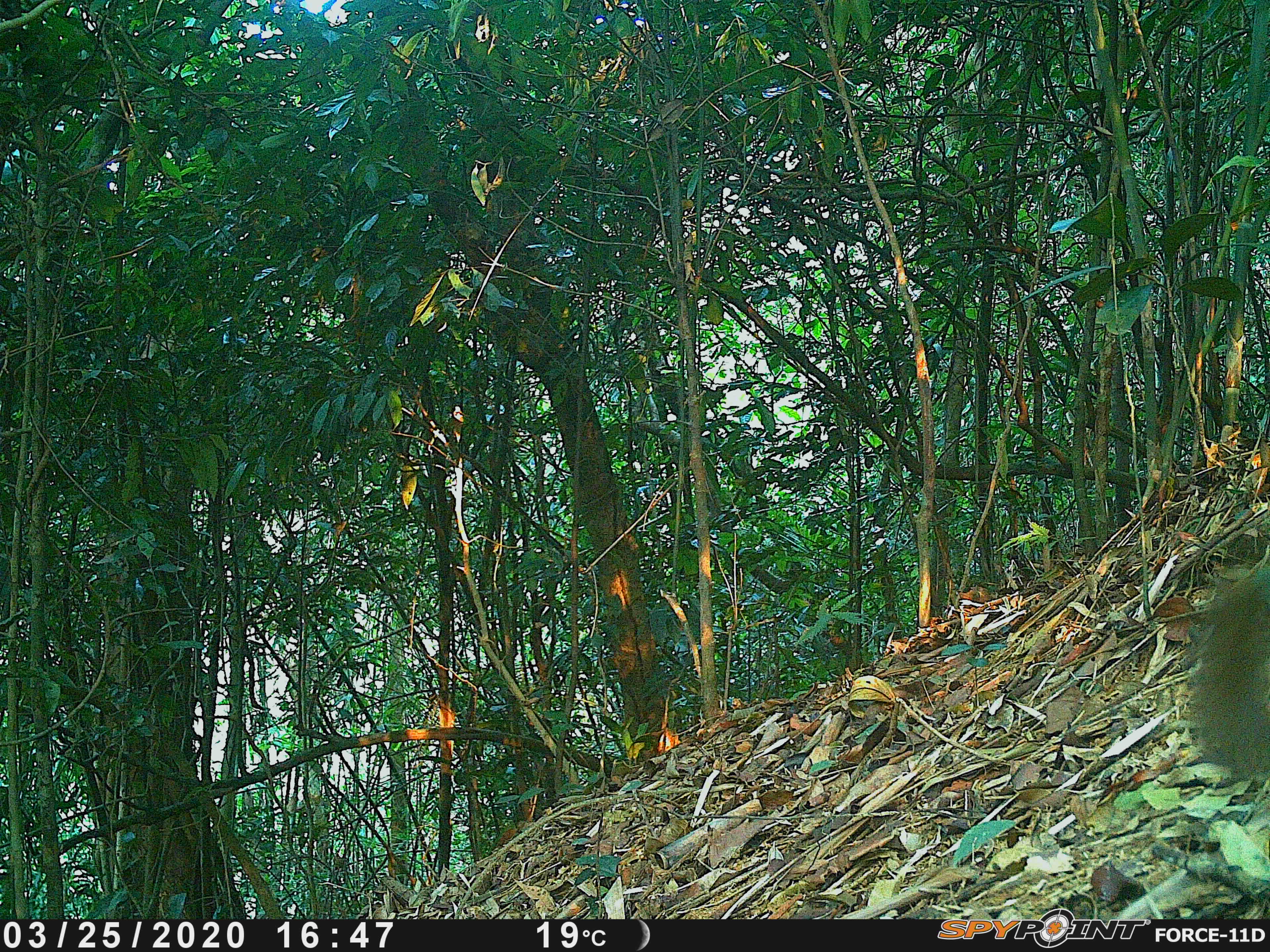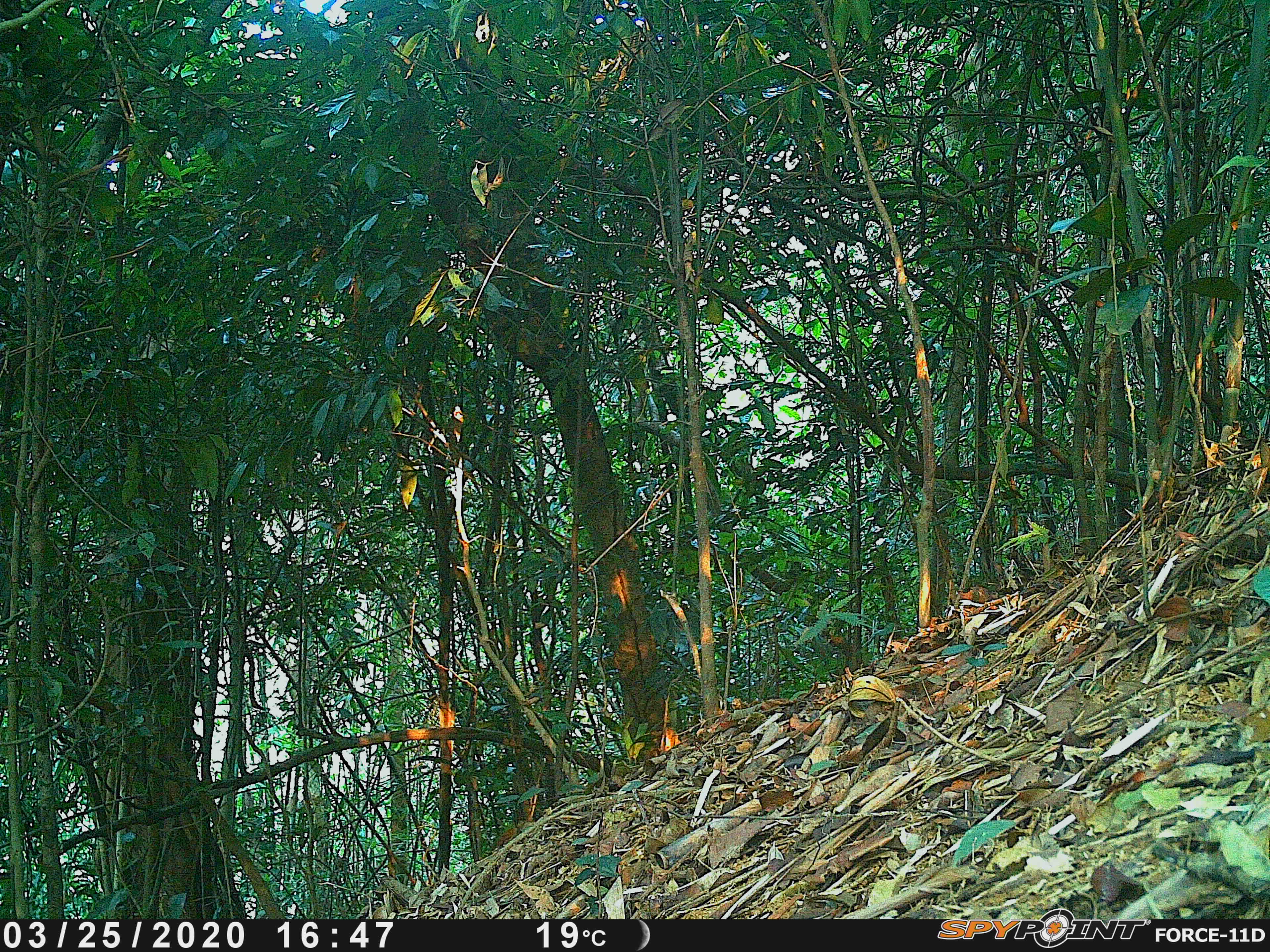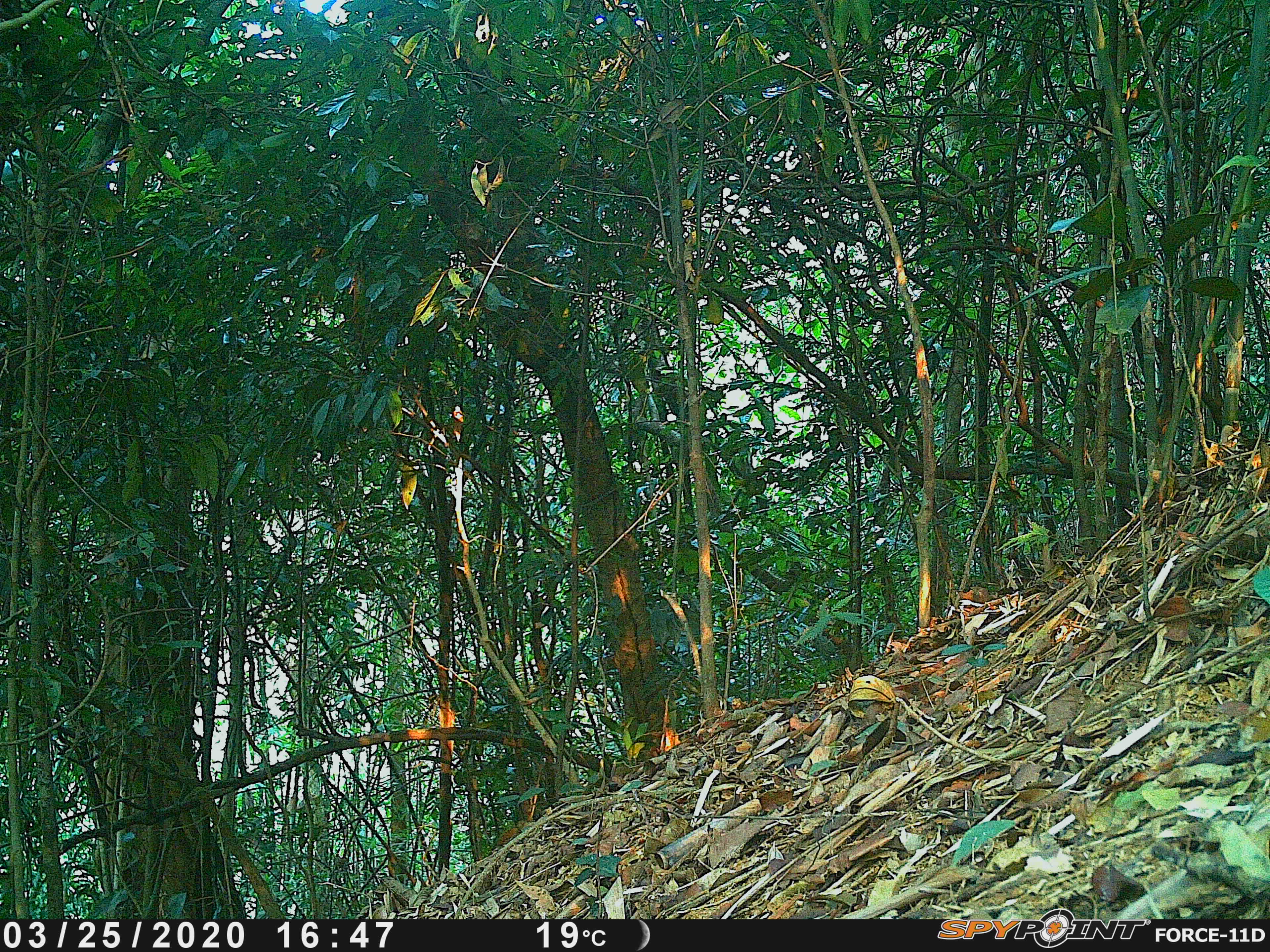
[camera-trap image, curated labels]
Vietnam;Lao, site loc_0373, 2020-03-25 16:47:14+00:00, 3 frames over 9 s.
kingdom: Animalia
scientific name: Animalia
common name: animal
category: unidentified animal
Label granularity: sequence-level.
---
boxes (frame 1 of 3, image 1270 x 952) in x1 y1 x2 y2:
unidentified animal: 1180 562 1266 795